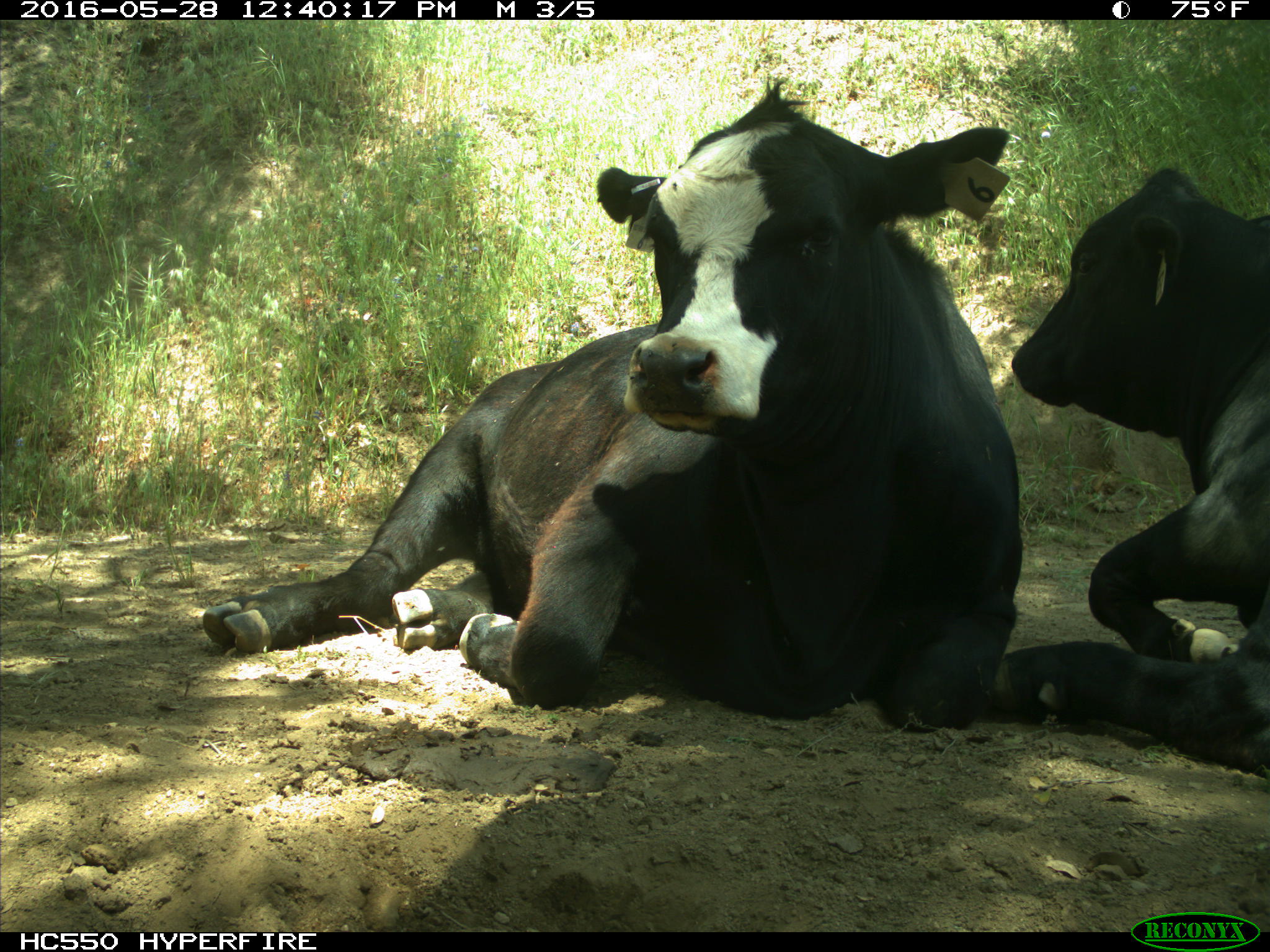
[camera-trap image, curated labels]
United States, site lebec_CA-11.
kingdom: Animalia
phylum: Chordata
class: Mammalia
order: Artiodactyla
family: Bovidae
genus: Bos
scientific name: Bos taurus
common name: domestic cow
Bos taurus (domestic cow).